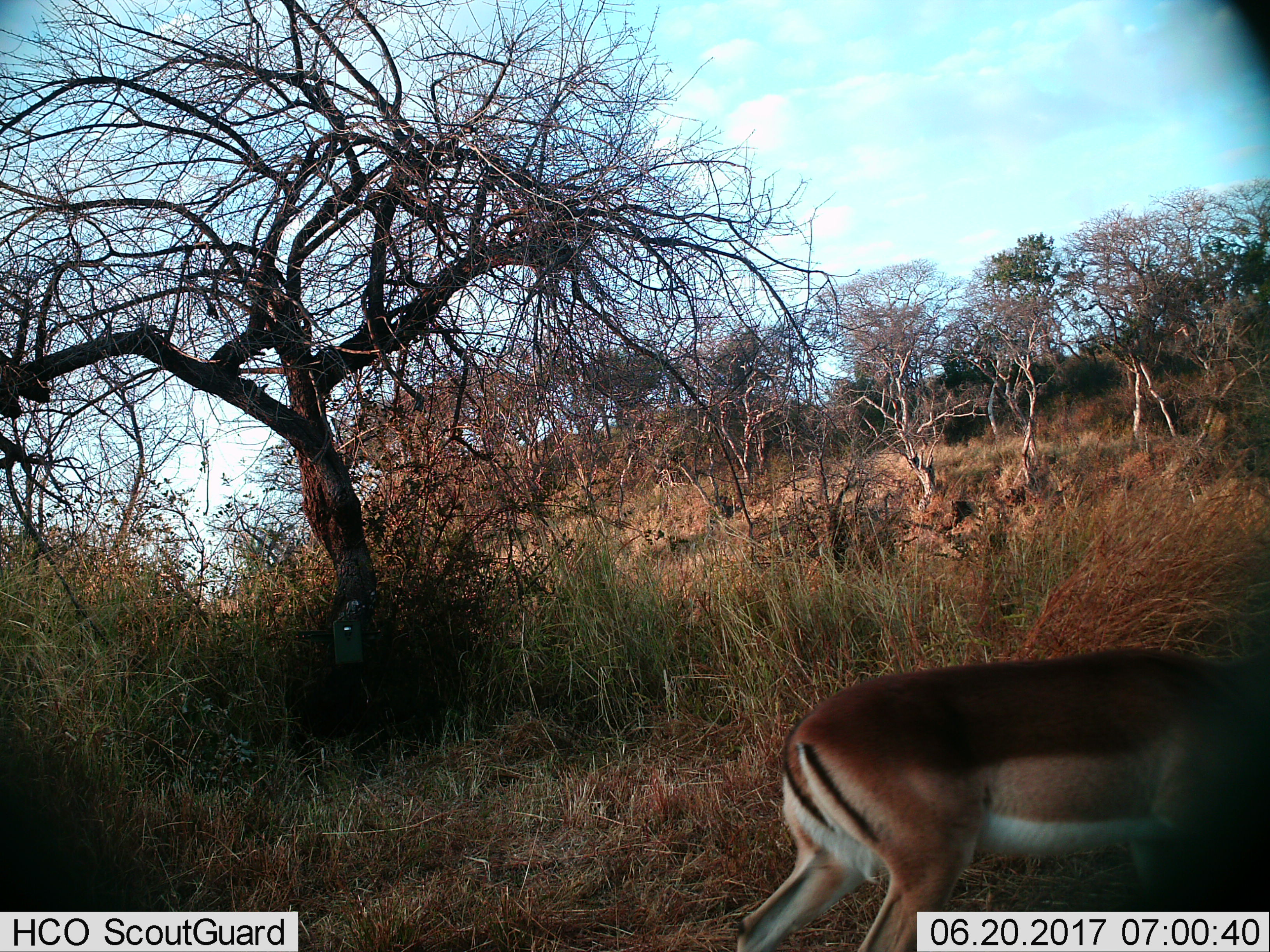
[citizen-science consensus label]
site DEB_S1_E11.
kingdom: Animalia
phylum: Chordata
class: Mammalia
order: Artiodactyla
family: Bovidae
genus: Aepyceros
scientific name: Aepyceros melampus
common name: impala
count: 1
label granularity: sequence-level